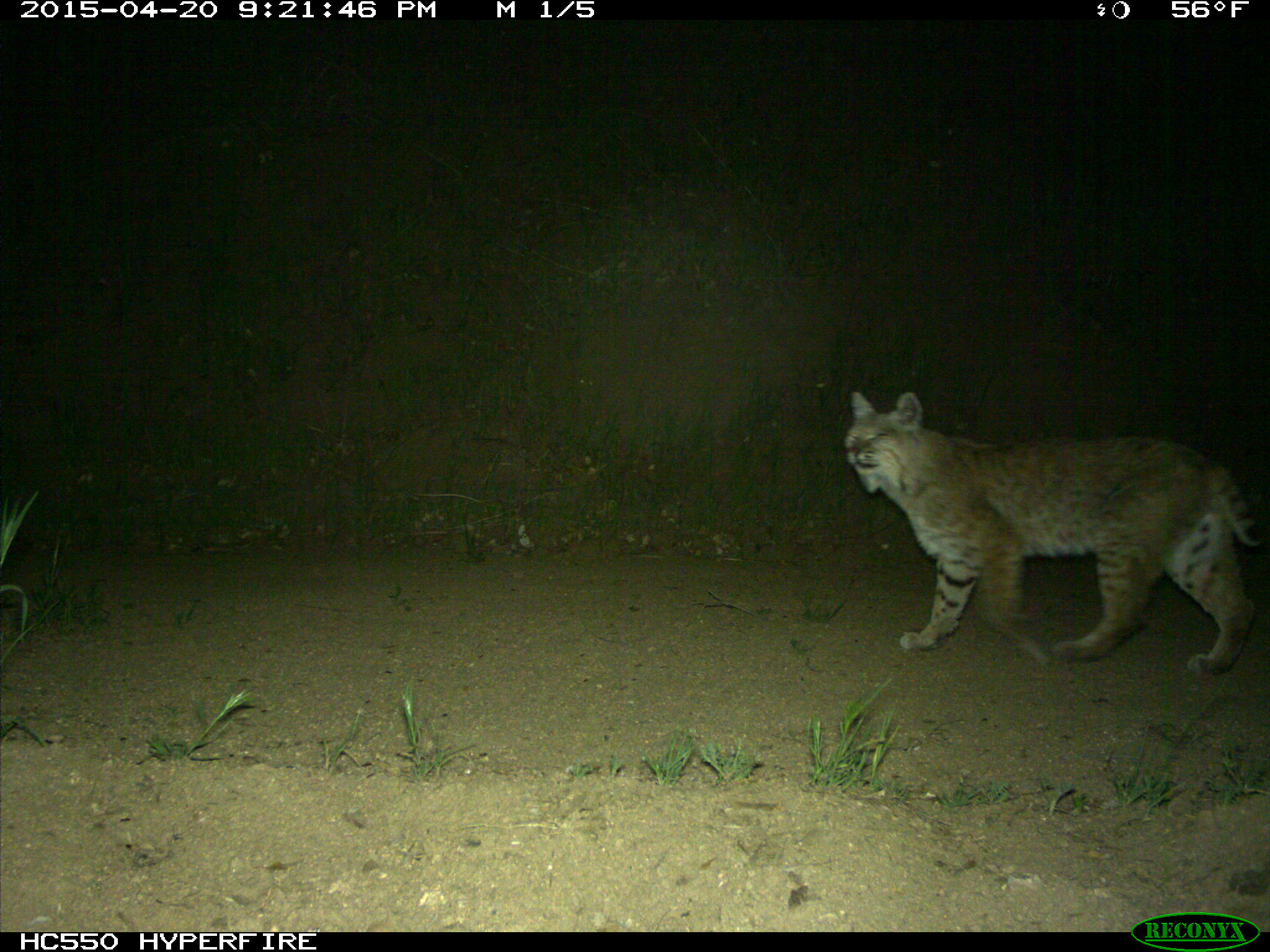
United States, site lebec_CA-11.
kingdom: Animalia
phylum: Chordata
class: Mammalia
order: Carnivora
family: Felidae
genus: Lynx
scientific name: Lynx rufus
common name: bobcat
Lynx rufus (bobcat).